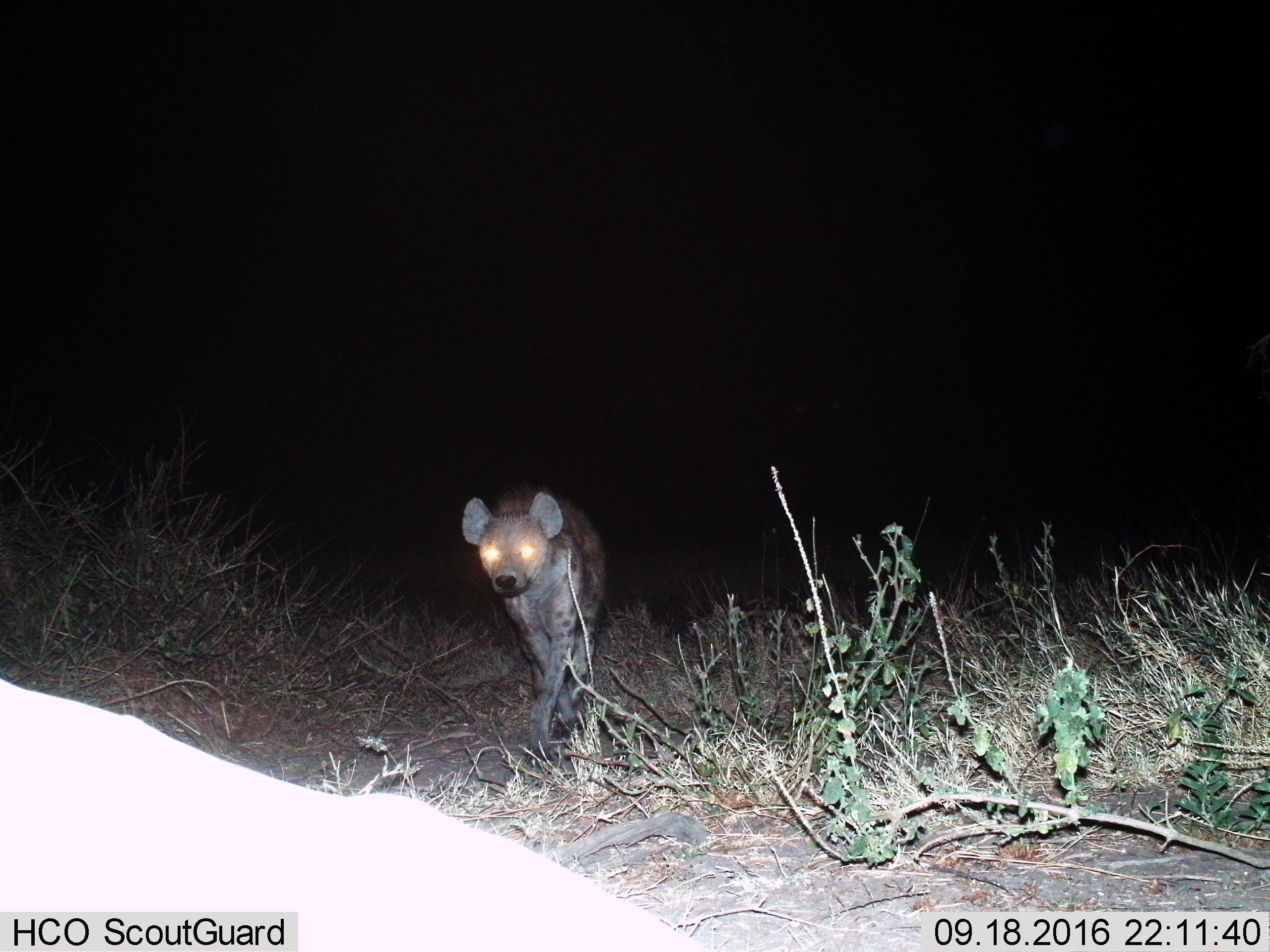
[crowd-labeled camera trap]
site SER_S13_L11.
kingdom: Animalia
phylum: Chordata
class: Mammalia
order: Carnivora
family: Hyaenidae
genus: Crocuta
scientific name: Crocuta crocuta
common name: spotted hyena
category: hyenaspotted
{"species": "hyenaspotted (spotted hyena) (Crocuta crocuta)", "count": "1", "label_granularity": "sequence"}